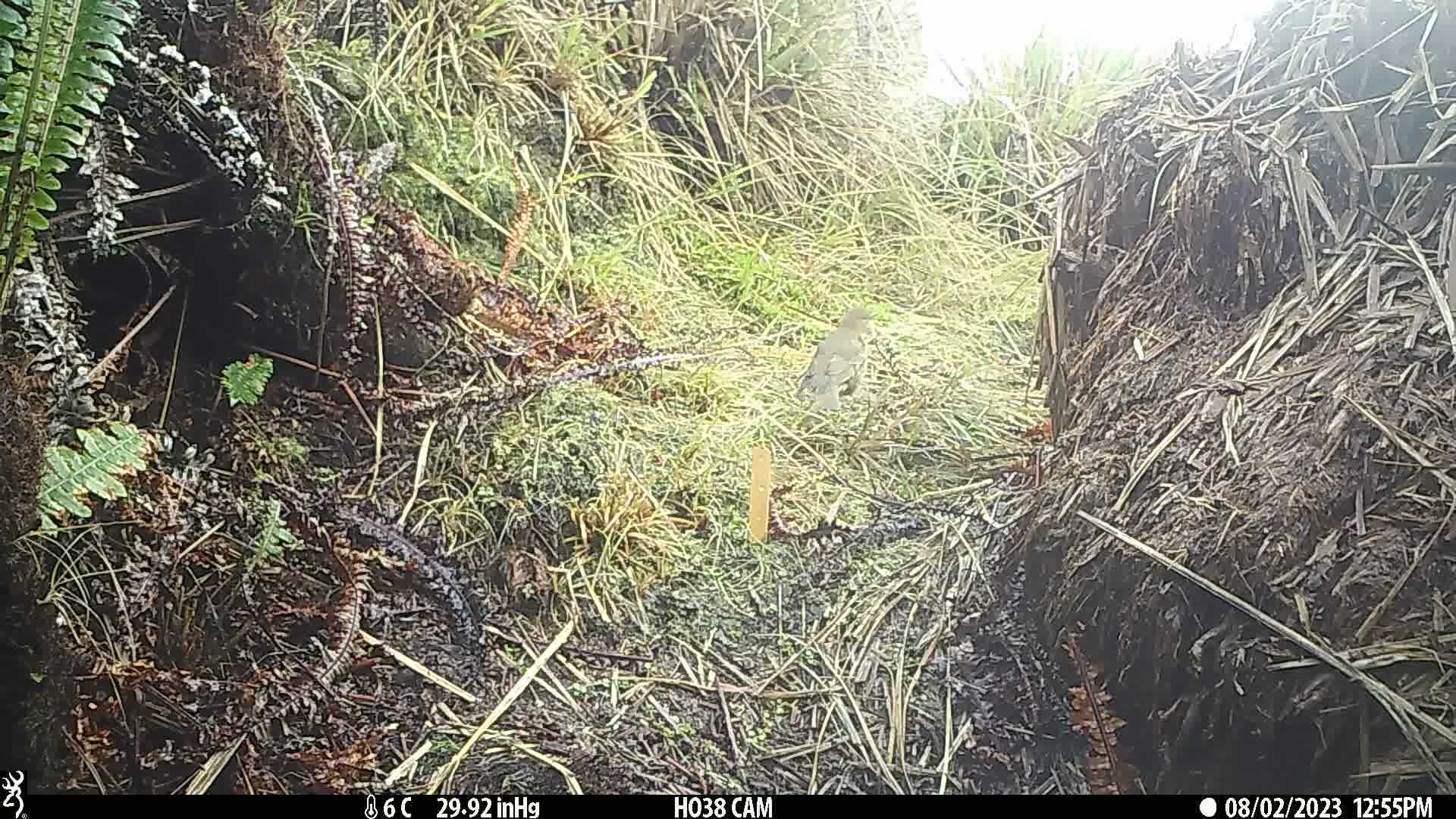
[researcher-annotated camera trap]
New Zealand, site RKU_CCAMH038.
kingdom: Animalia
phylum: Chordata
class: Aves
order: Passeriformes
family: Turdidae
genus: Turdus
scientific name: Turdus philomelos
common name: song thrush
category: thrush